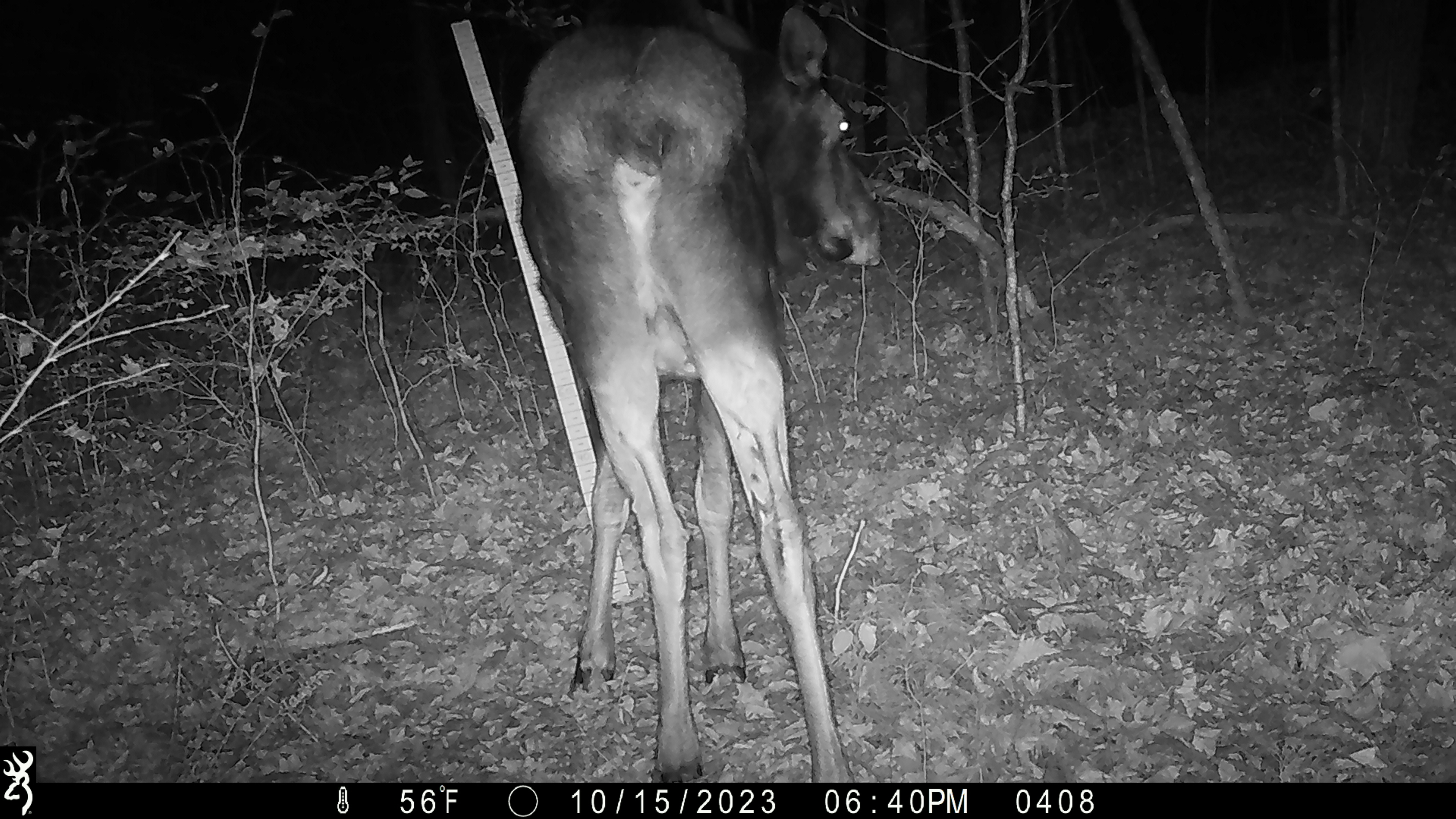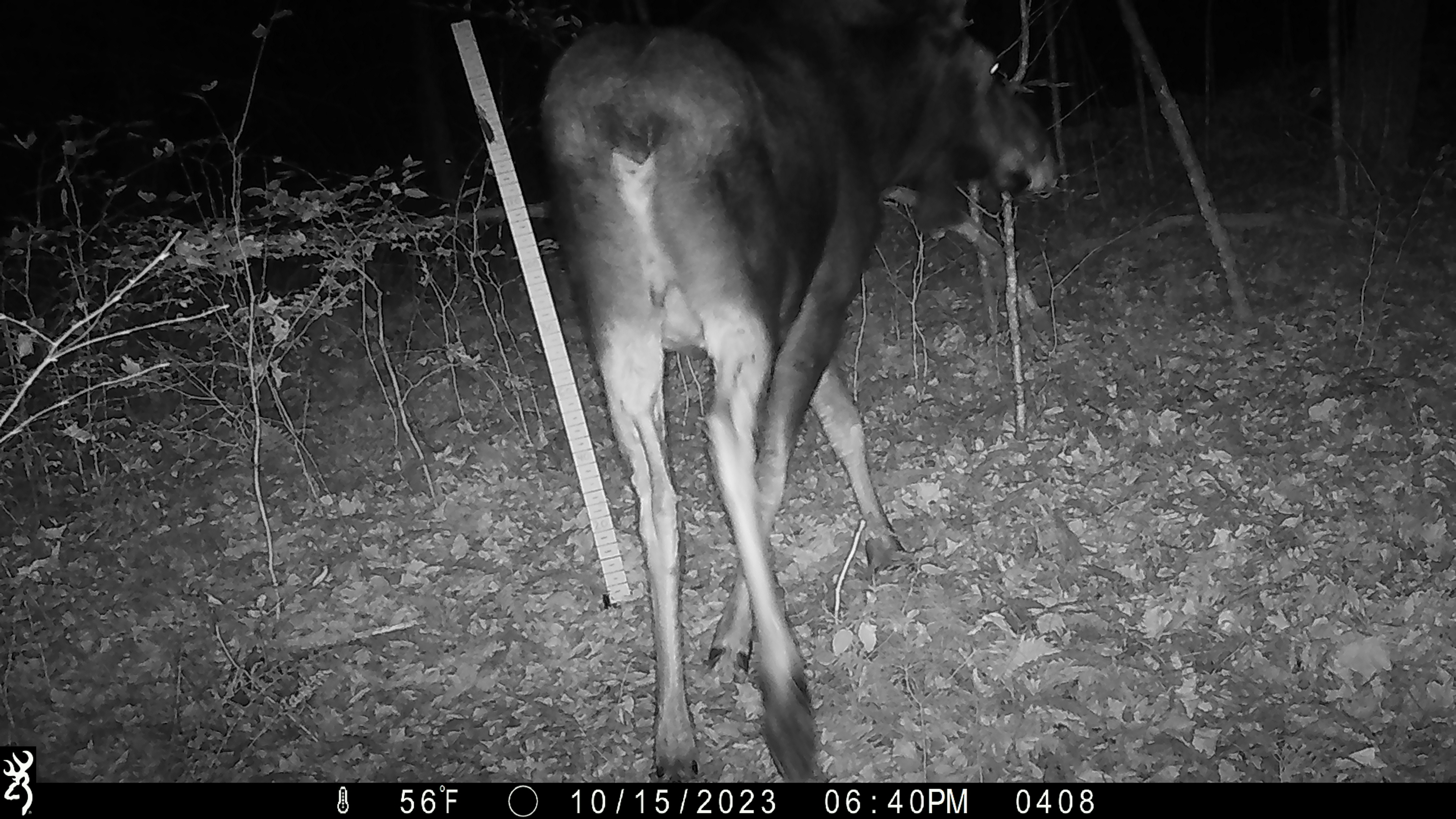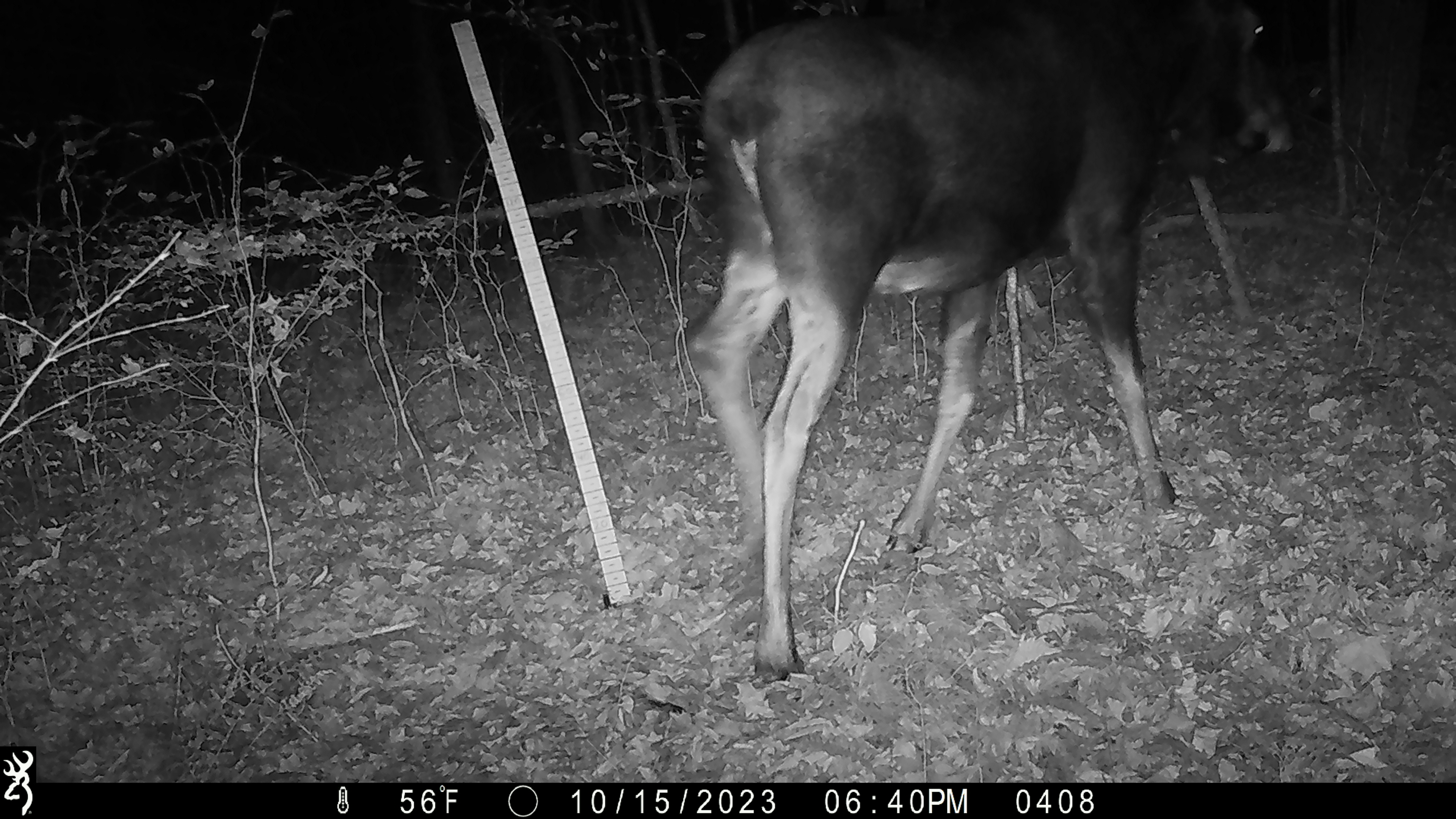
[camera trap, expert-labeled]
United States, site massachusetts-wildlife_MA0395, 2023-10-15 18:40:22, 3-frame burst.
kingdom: Animalia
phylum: Chordata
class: Mammalia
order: Artiodactyla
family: Cervidae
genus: Alces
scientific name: Alces alces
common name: moose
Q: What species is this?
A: Moose (Alces alces).